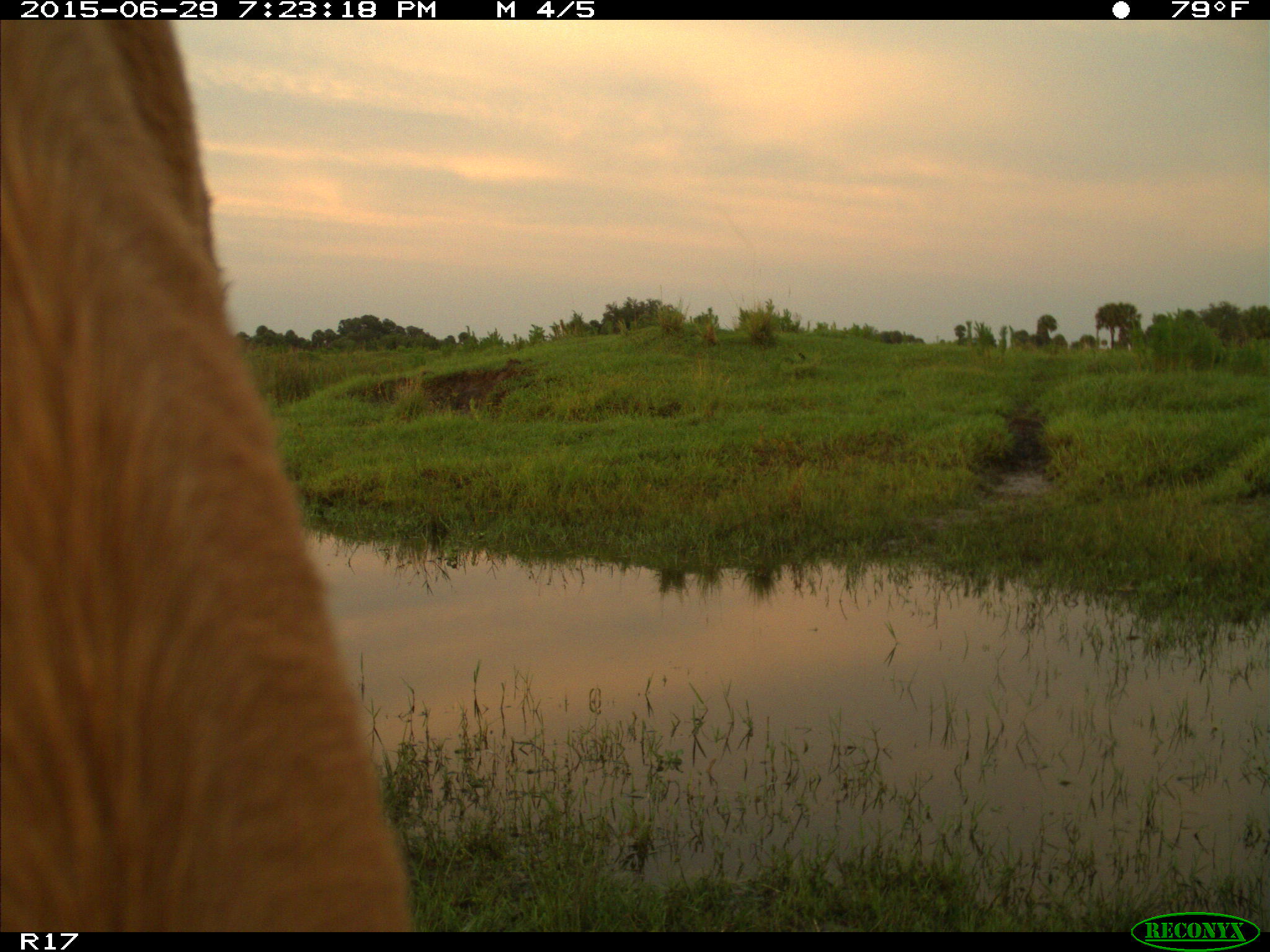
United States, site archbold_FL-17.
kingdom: Animalia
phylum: Chordata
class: Mammalia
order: Artiodactyla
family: Bovidae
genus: Bos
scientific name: Bos taurus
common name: domestic cow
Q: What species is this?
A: Bos taurus (domestic cow).